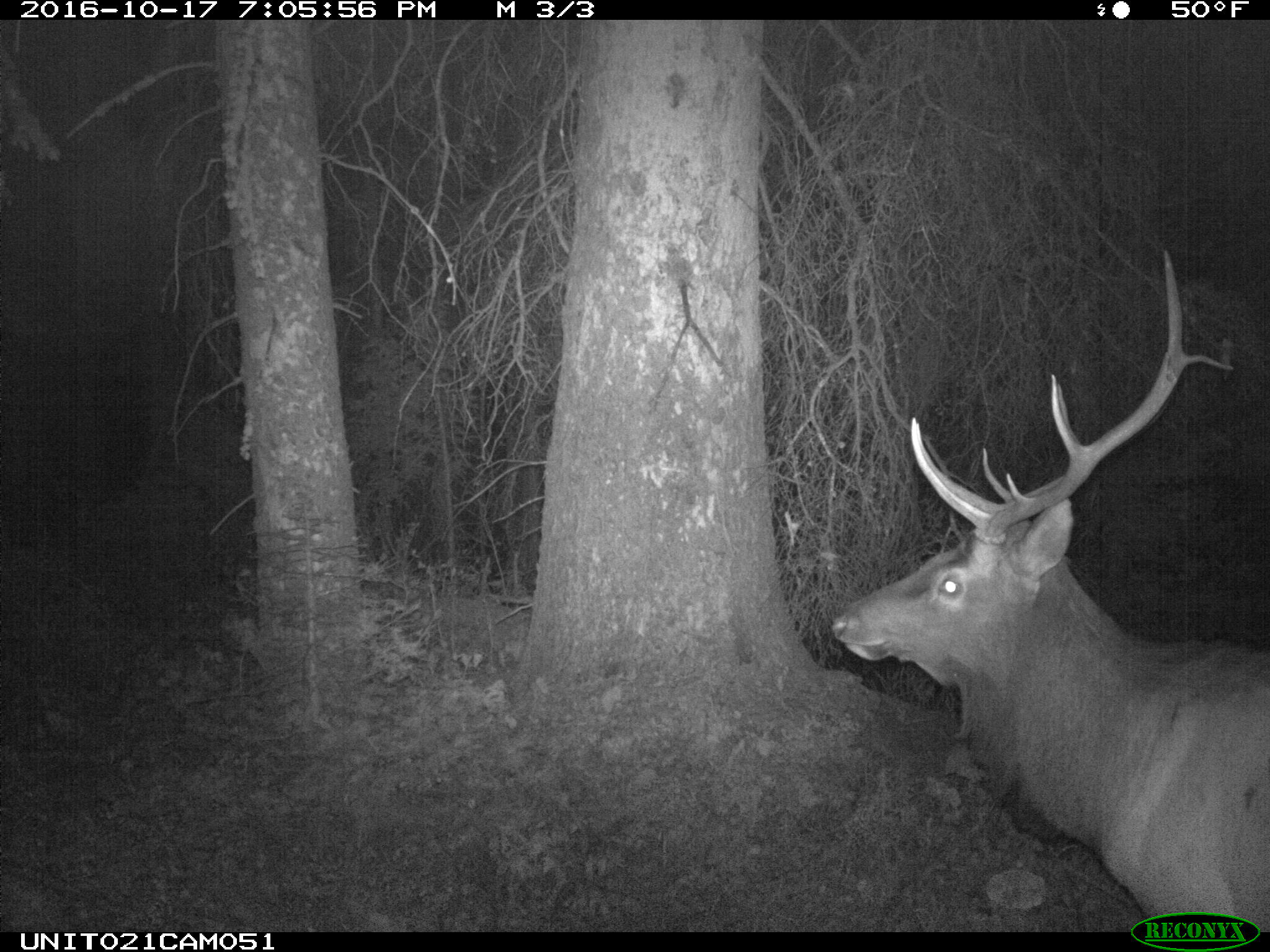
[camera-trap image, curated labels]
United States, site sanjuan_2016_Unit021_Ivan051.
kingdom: Animalia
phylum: Chordata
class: Mammalia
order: Artiodactyla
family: Cervidae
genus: Cervus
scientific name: Cervus elaphus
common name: red deer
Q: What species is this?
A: Cervus elaphus (red deer).